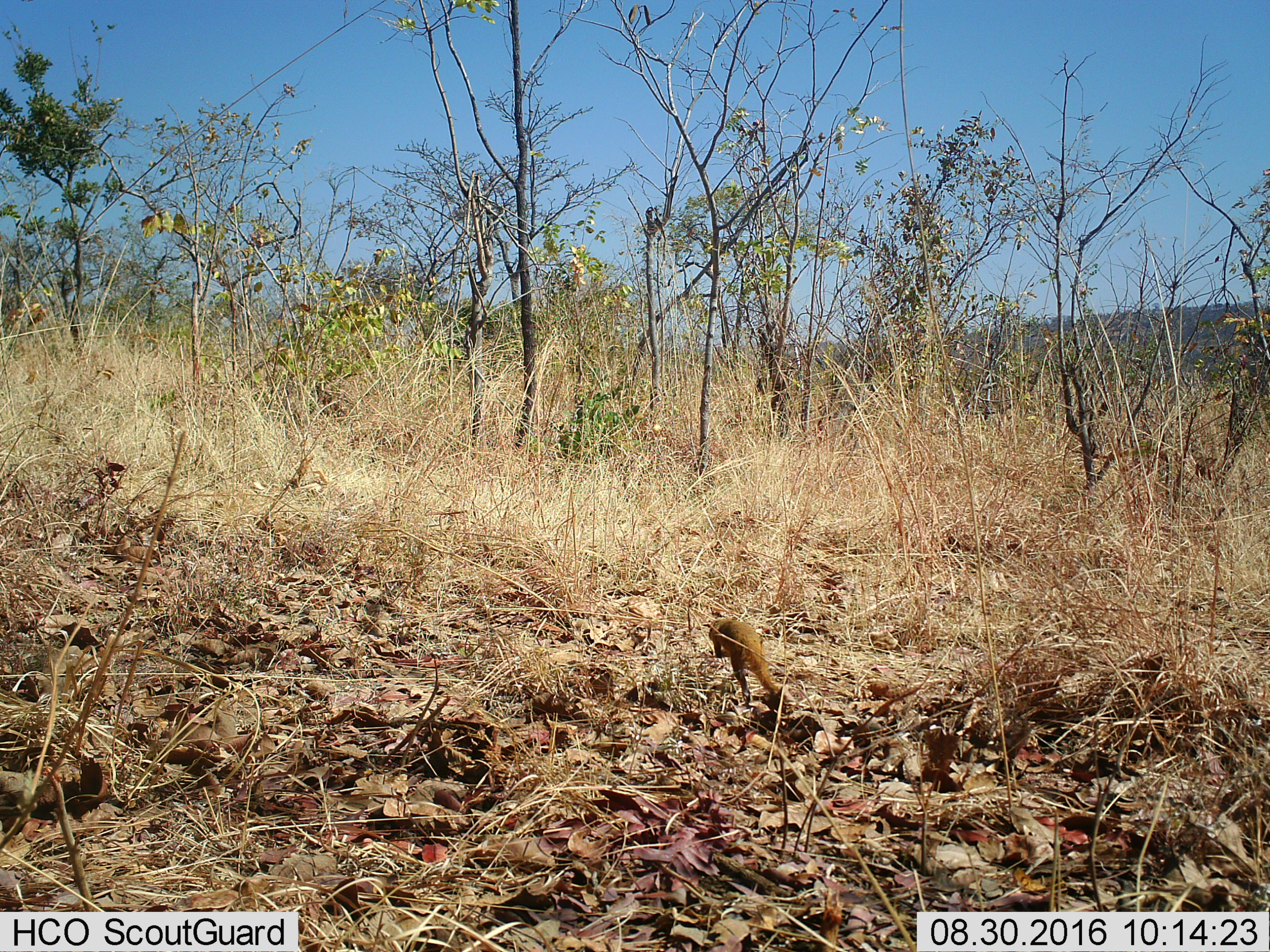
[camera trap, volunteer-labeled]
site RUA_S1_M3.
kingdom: Animalia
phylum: Chordata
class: Mammalia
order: Carnivora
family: Herpestidae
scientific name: Herpestidae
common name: mongoose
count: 1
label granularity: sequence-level